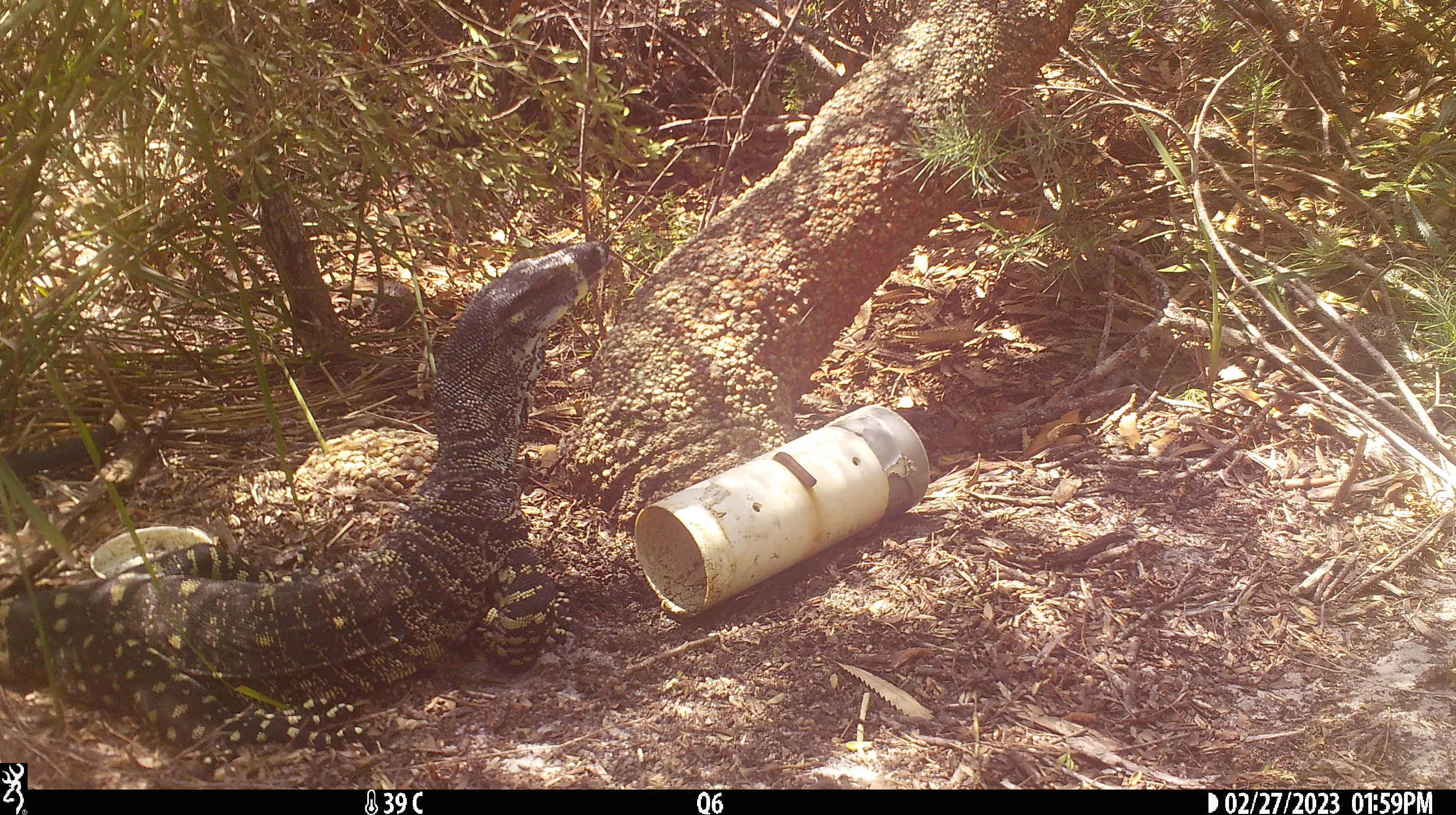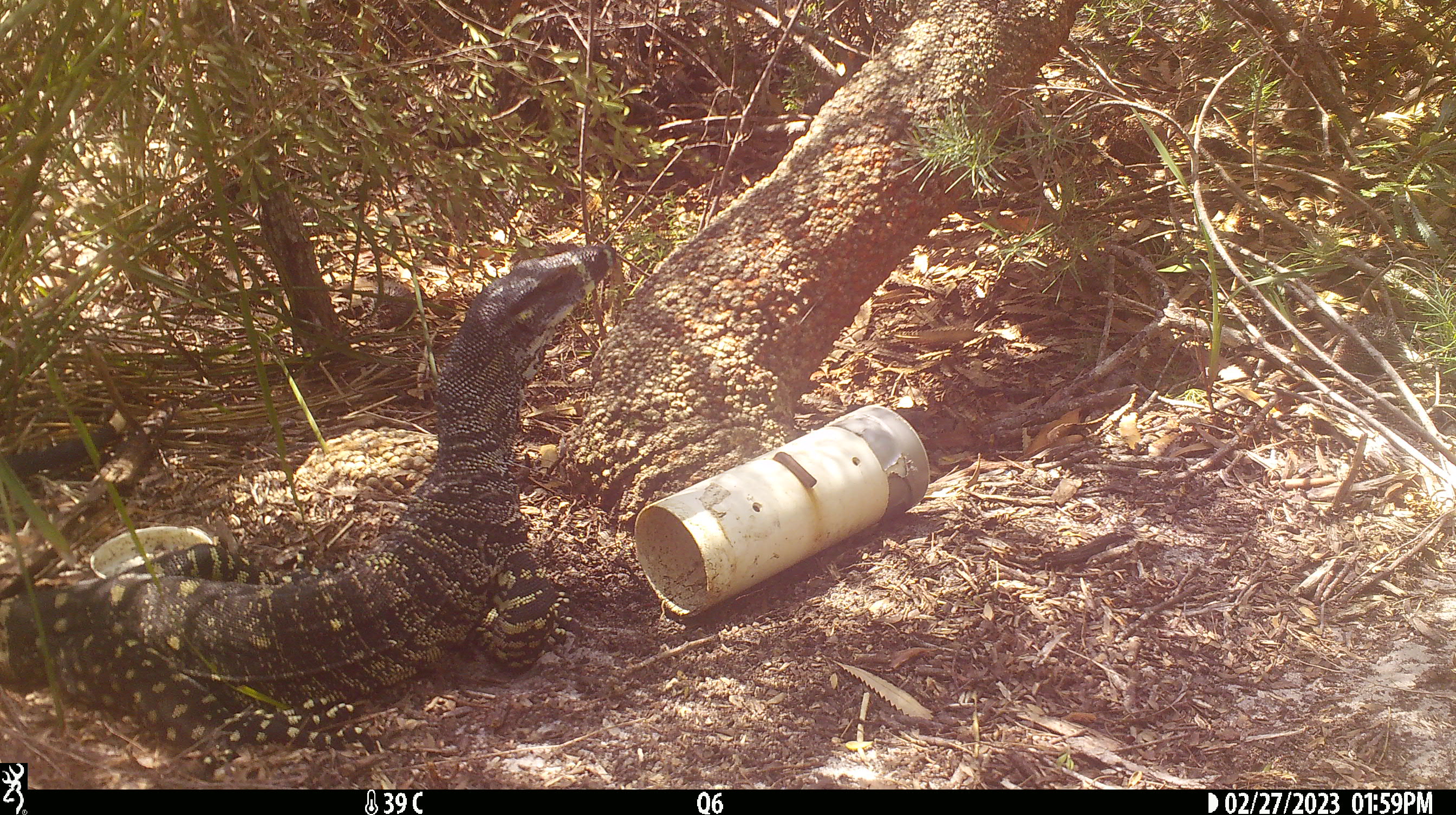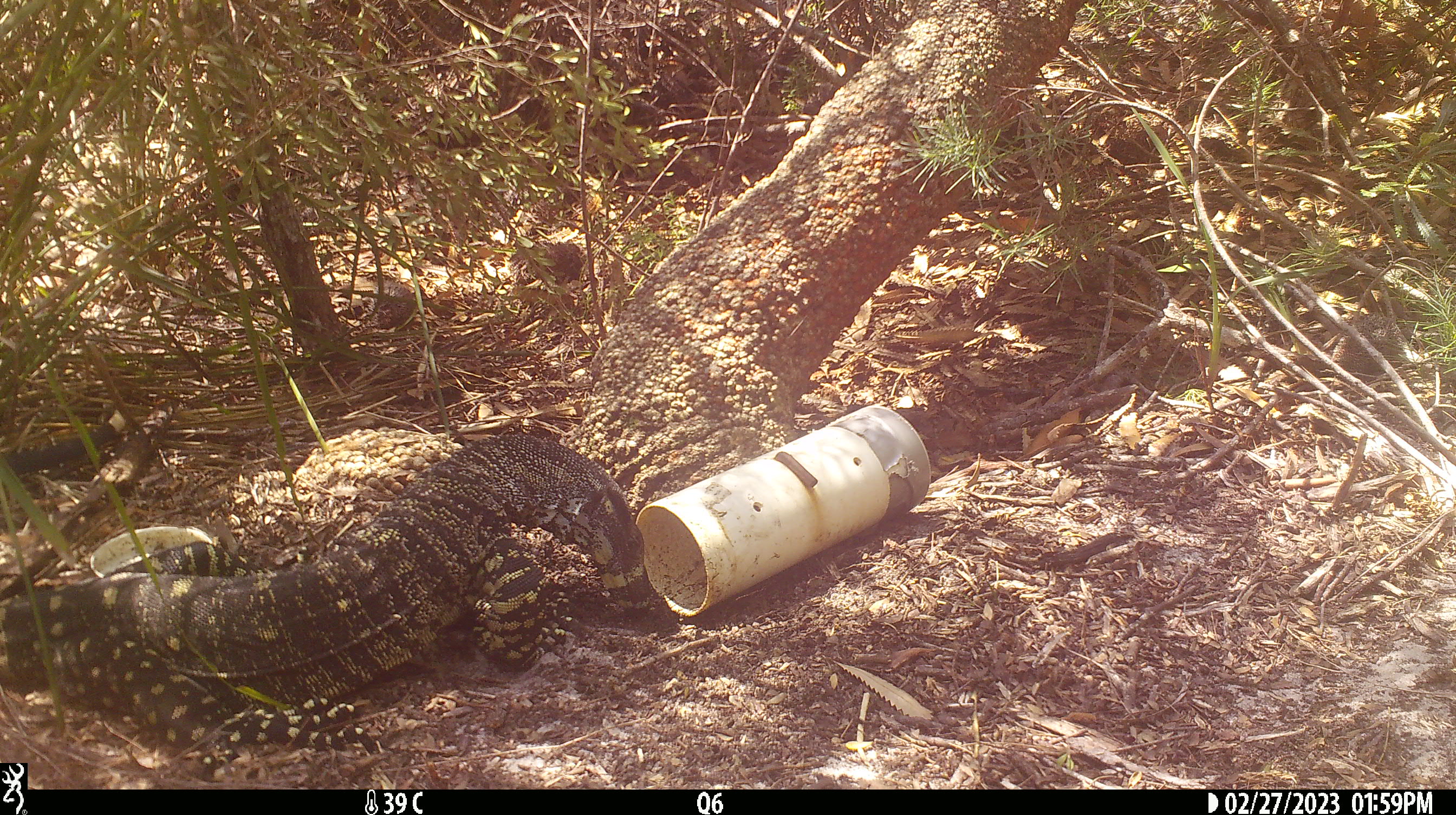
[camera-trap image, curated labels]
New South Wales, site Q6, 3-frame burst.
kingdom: Animalia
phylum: Chordata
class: Reptilia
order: Squamata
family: Varanidae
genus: Varanus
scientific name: Varanus varius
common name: lace monitor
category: goanna